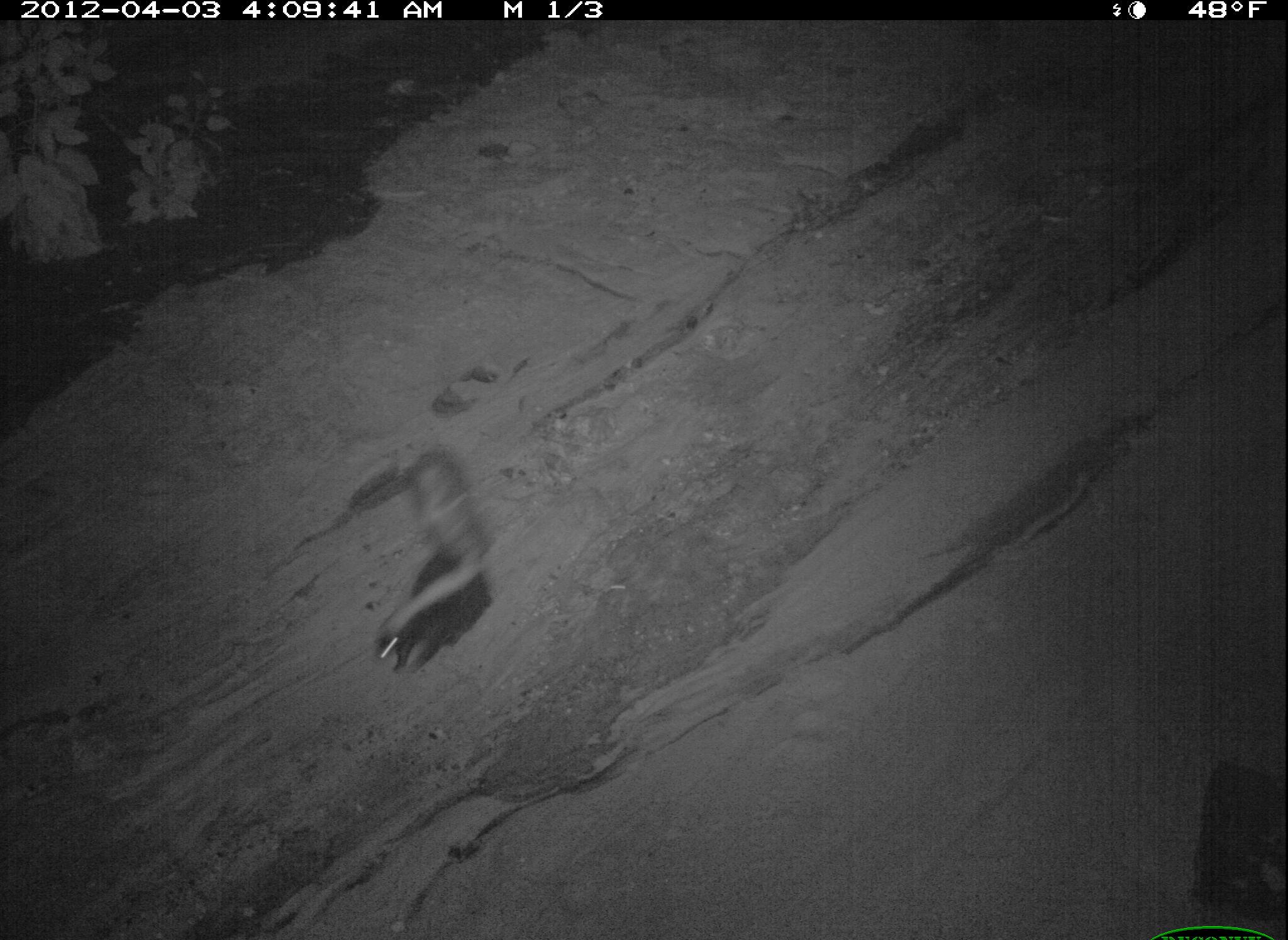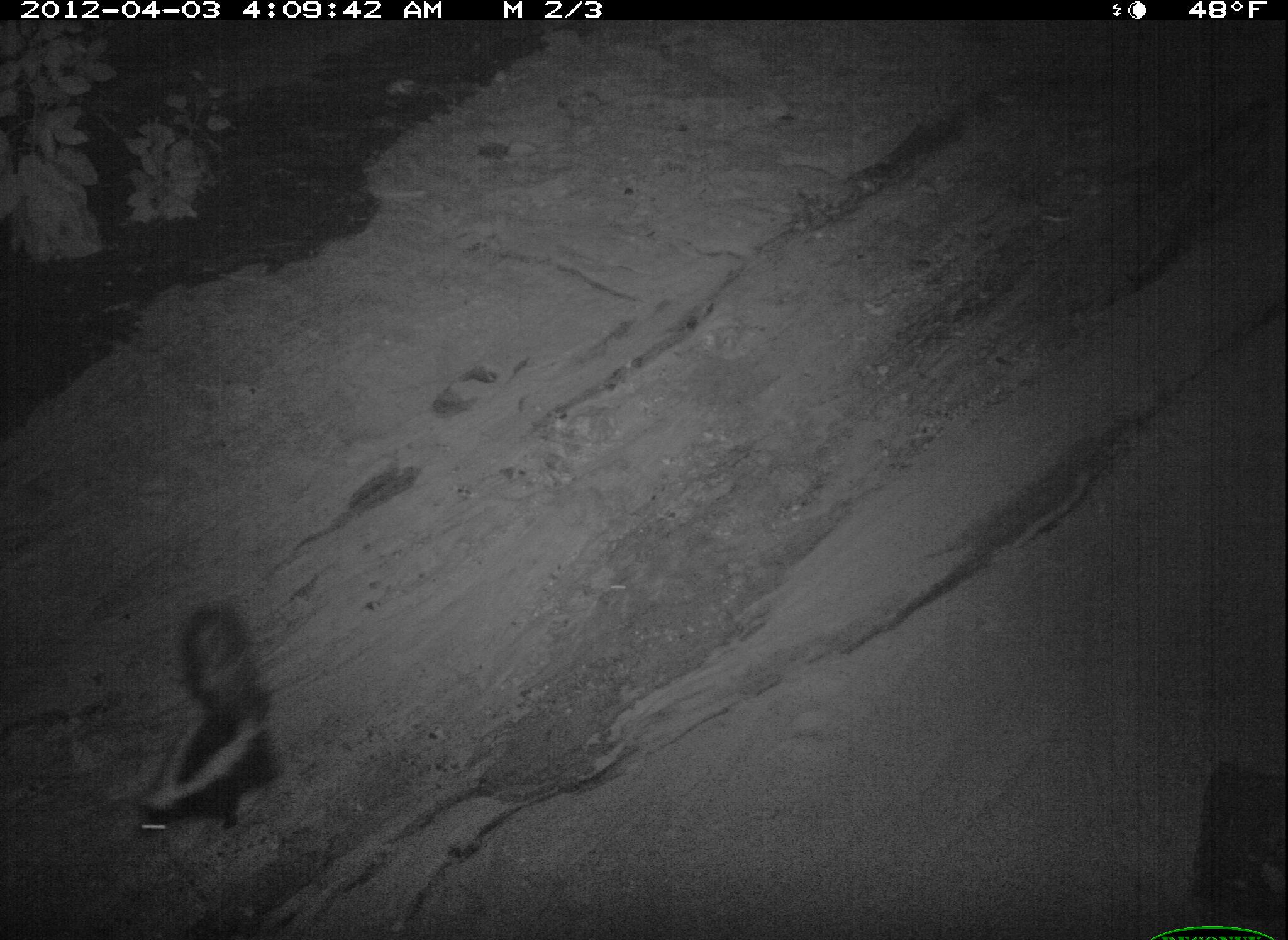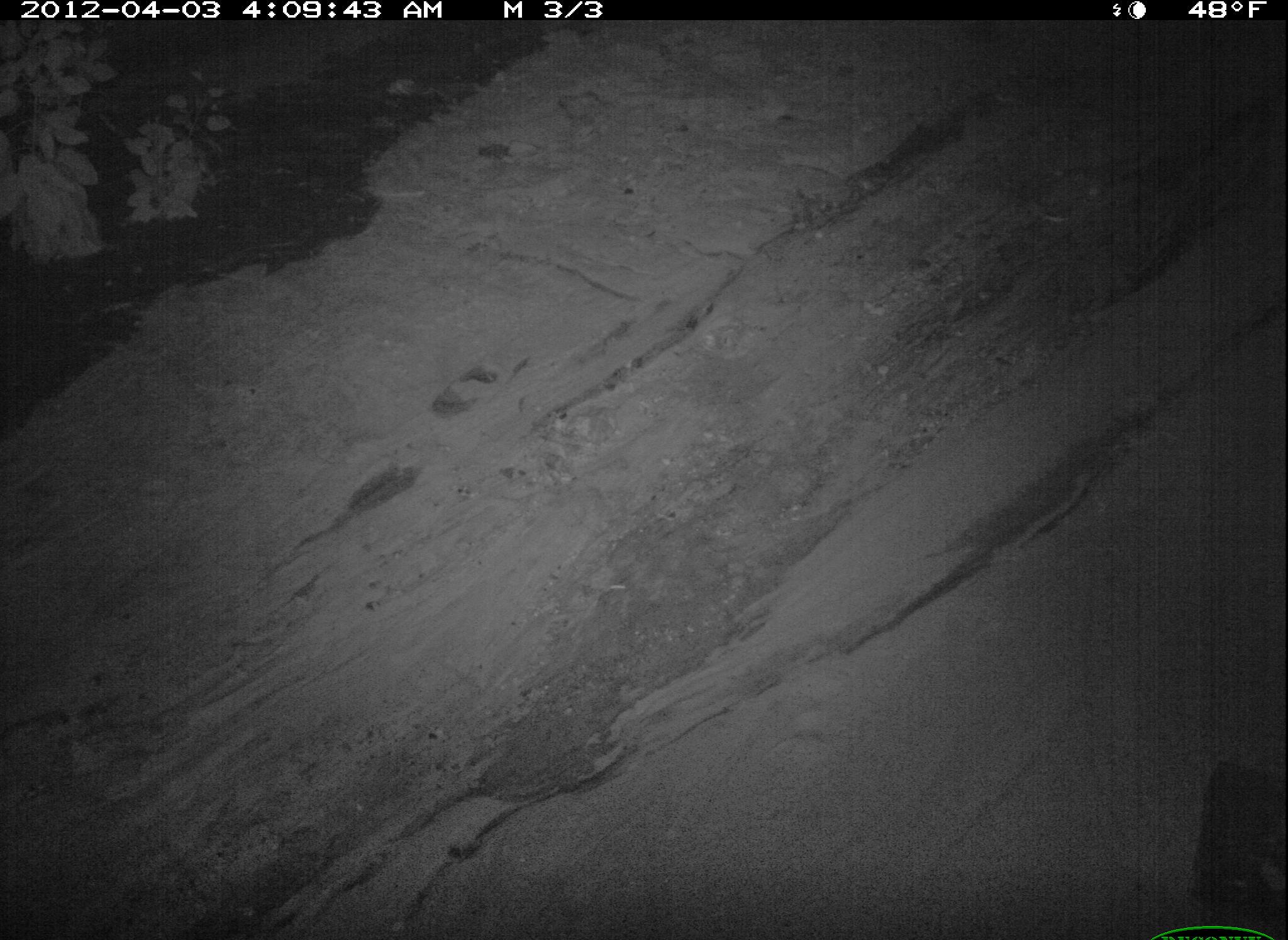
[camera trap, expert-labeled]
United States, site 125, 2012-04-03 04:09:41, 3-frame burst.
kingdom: Animalia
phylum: Chordata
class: Mammalia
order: Carnivora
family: Mephitidae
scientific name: Mephitidae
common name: skunk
Skunk (Mephitidae).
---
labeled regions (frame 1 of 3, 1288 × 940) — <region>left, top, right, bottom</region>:
skunk: <region>368, 445, 504, 680</region>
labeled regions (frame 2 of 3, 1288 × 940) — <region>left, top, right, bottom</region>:
skunk: <region>132, 596, 296, 850</region>